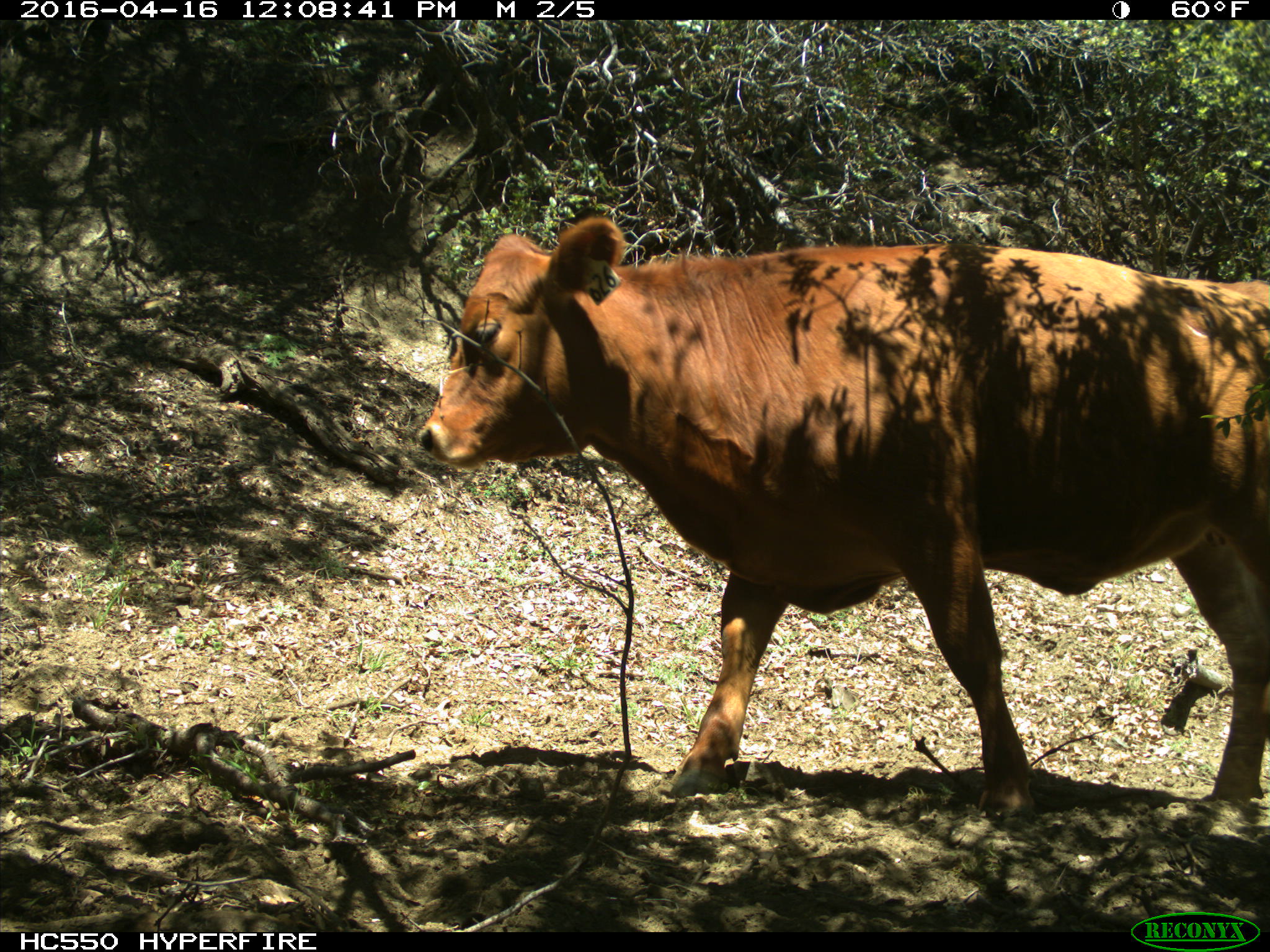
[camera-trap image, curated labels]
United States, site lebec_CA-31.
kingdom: Animalia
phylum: Chordata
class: Mammalia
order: Artiodactyla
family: Bovidae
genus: Bos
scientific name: Bos taurus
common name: domestic cow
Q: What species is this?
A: Bos taurus (domestic cow).